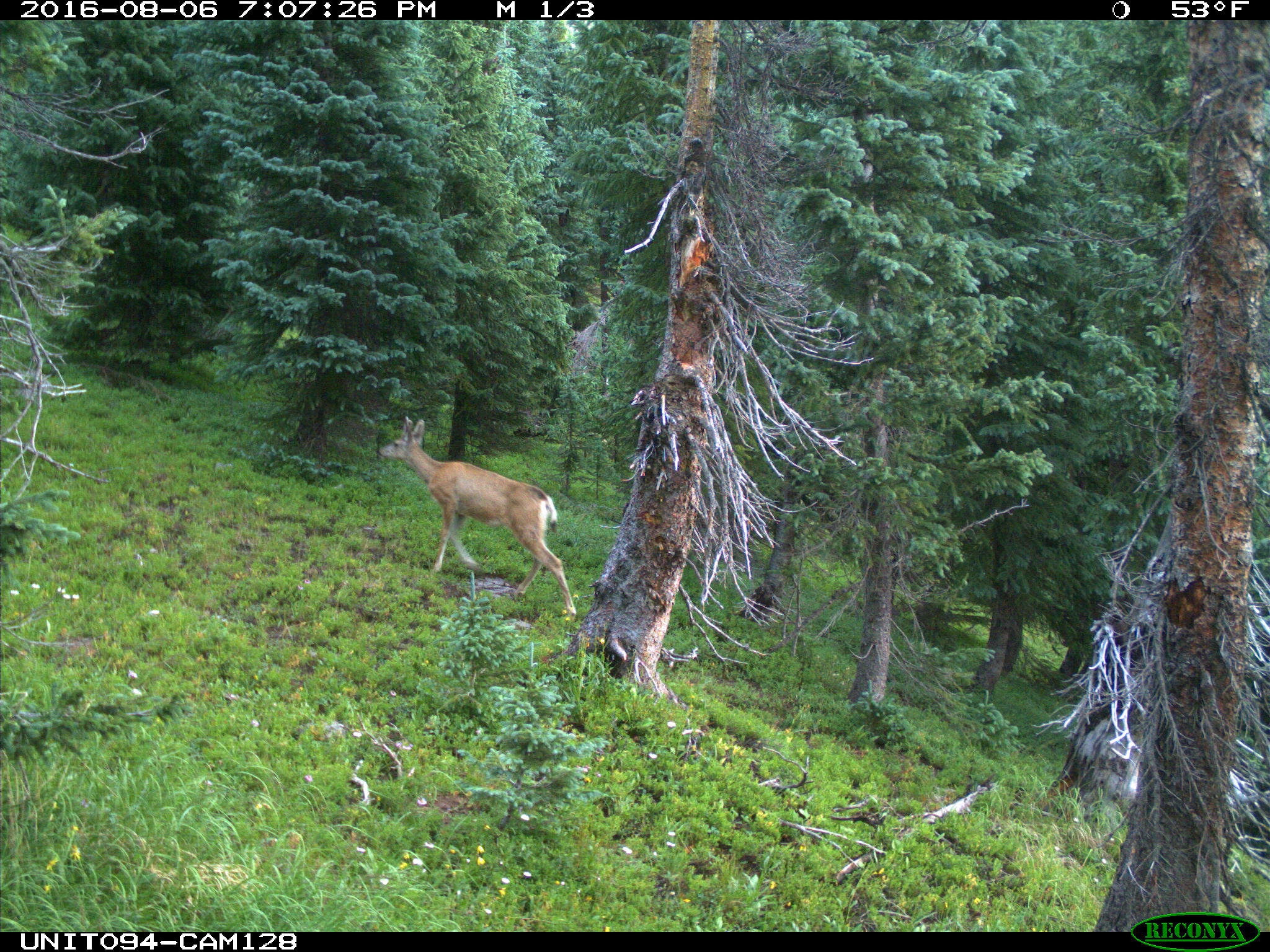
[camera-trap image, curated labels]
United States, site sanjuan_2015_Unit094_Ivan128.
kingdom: Animalia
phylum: Chordata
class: Mammalia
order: Artiodactyla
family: Cervidae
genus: Odocoileus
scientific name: Odocoileus hemionus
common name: mule deer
Odocoileus hemionus (mule deer).